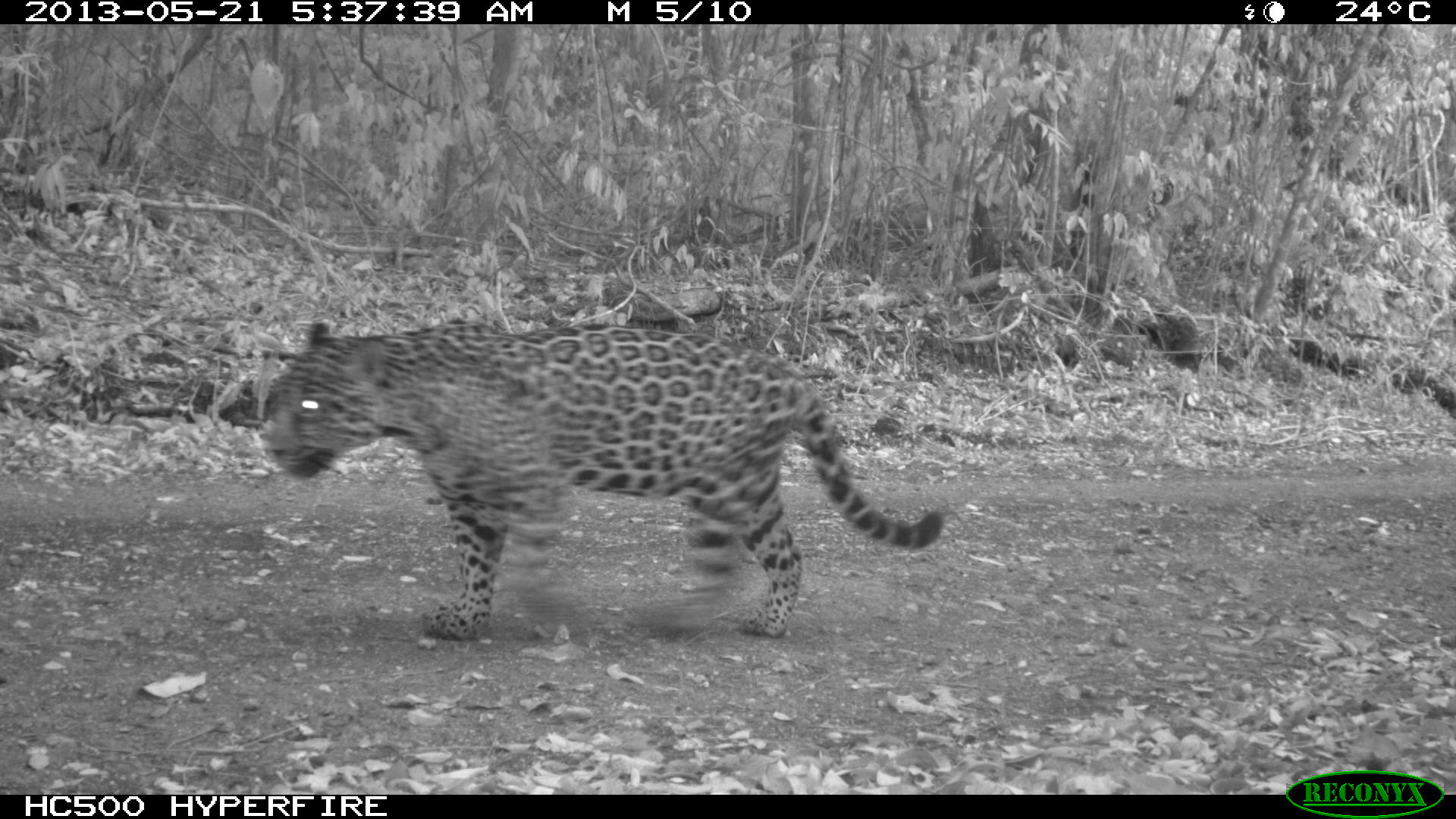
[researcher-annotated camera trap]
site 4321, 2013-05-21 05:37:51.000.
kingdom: Animalia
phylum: Chordata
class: Mammalia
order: Carnivora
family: Felidae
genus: Panthera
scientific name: Panthera onca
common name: jaguar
Panthera onca (jaguar), count 1, sex female.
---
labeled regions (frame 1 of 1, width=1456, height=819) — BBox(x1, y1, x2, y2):
panthera onca: BBox(266, 322, 944, 635)